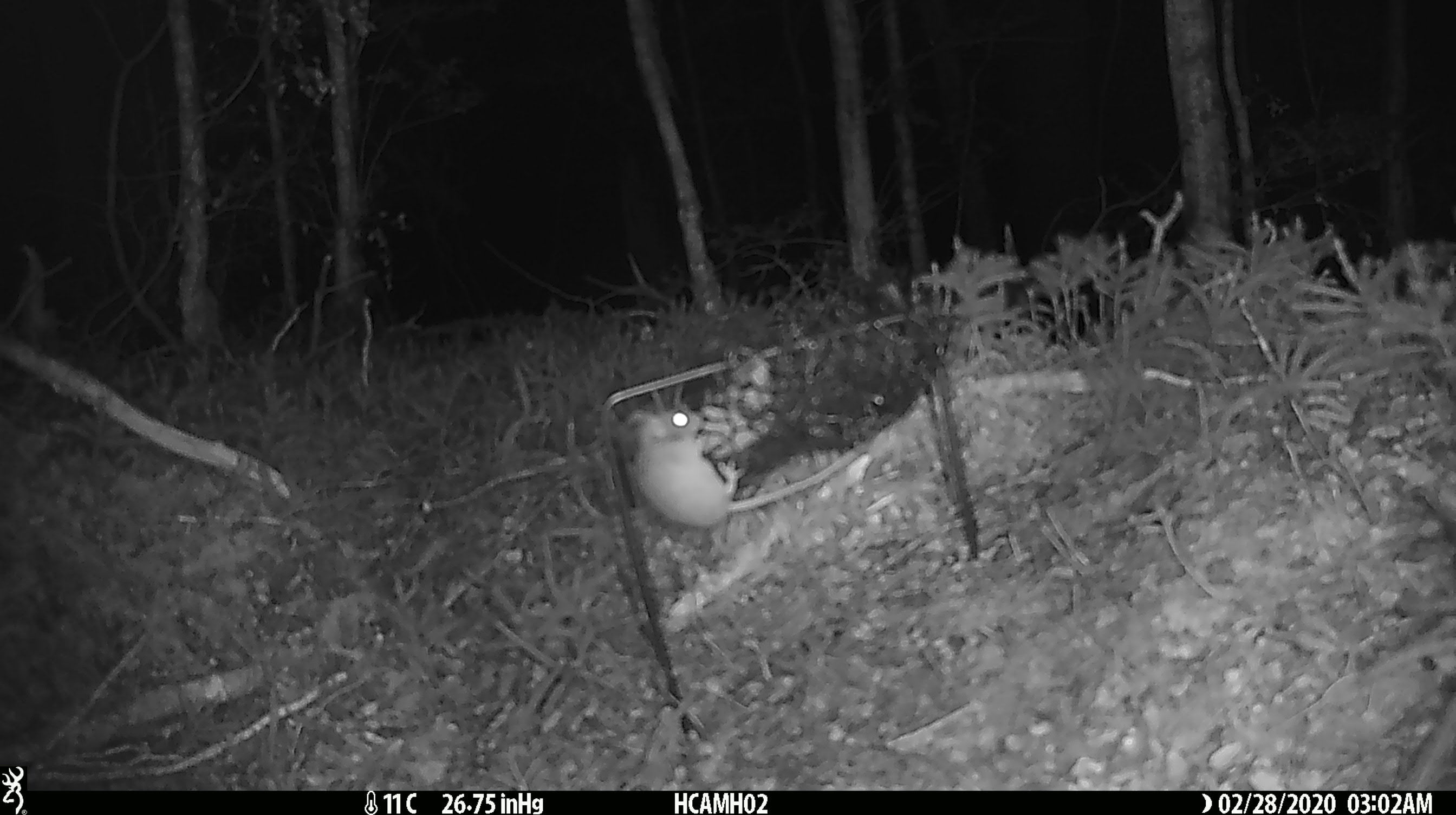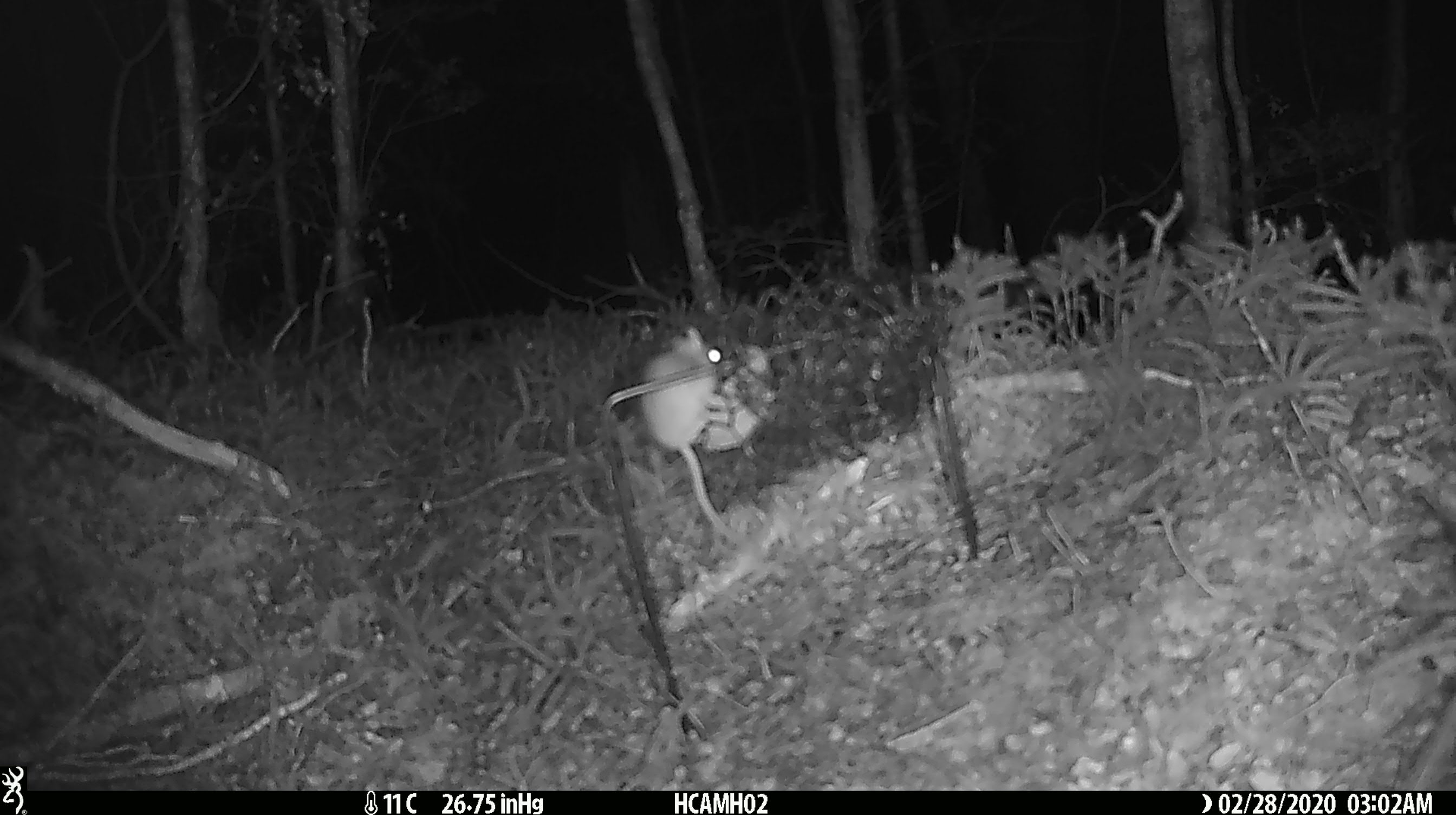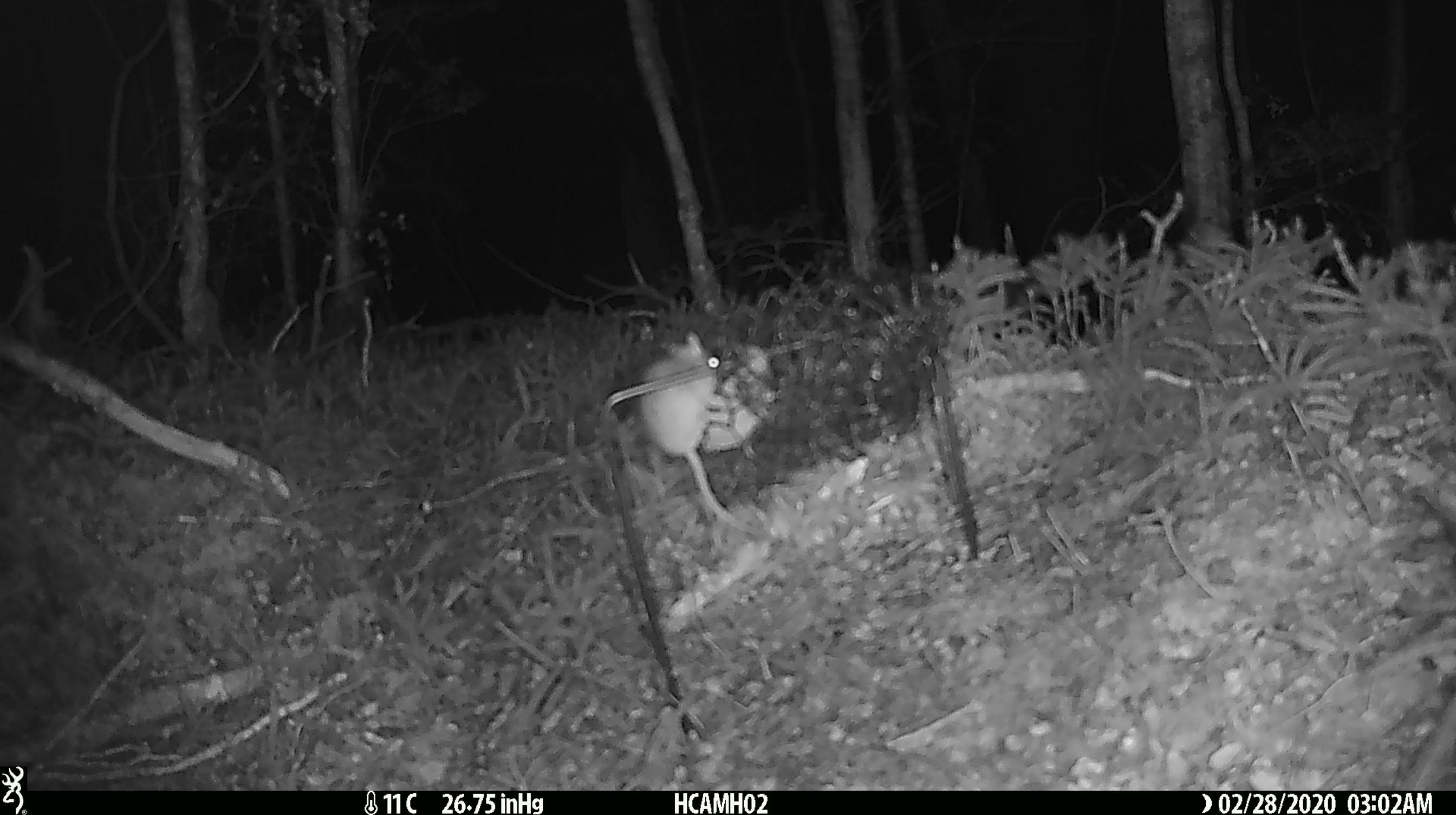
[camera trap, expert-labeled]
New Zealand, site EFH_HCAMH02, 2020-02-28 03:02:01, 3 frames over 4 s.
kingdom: Animalia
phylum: Chordata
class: Mammalia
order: Rodentia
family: Muridae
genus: Mus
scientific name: Mus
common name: mouse